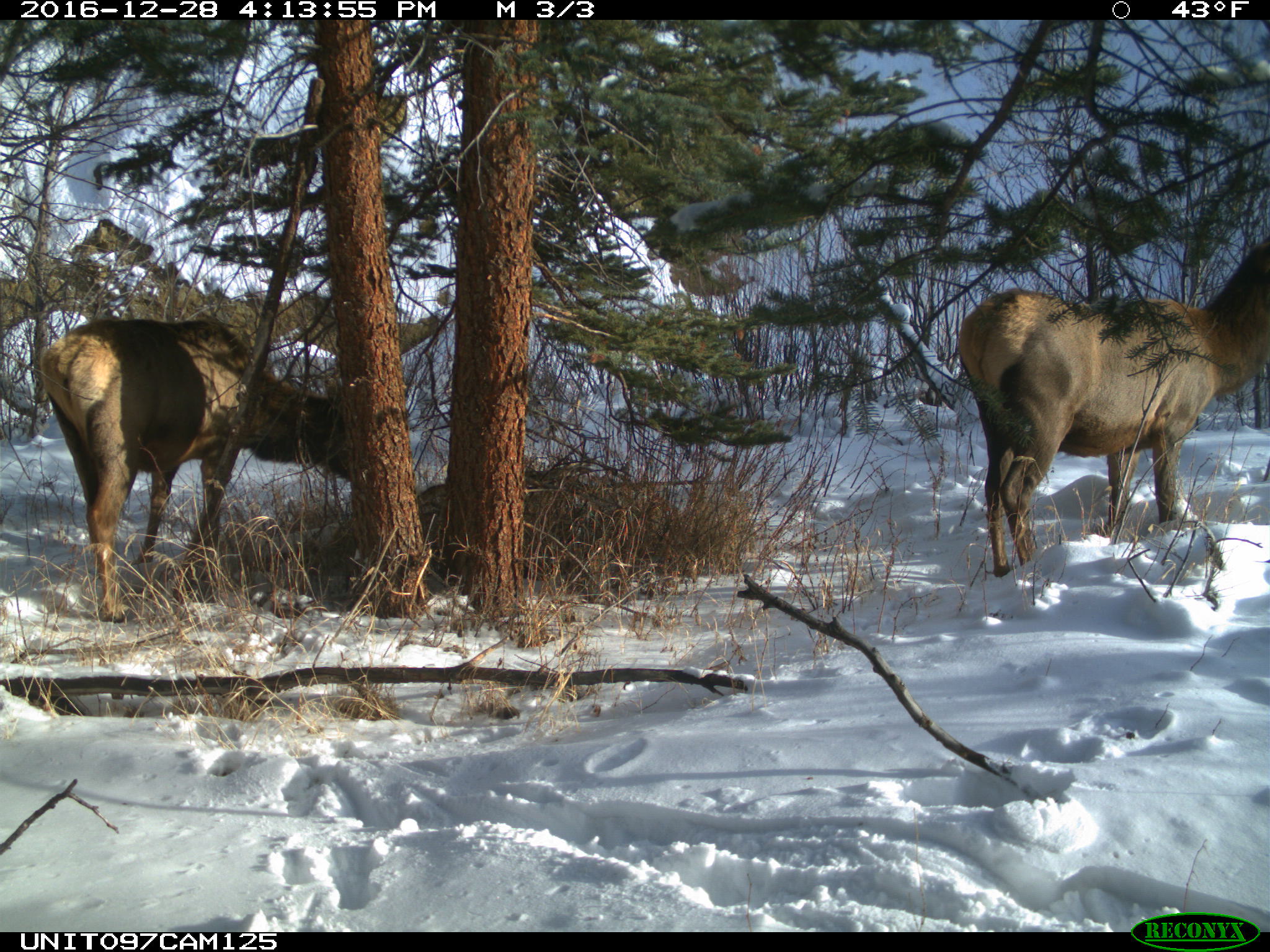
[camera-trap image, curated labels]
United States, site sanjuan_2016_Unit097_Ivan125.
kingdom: Animalia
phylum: Chordata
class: Mammalia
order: Artiodactyla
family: Cervidae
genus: Cervus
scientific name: Cervus elaphus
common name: red deer